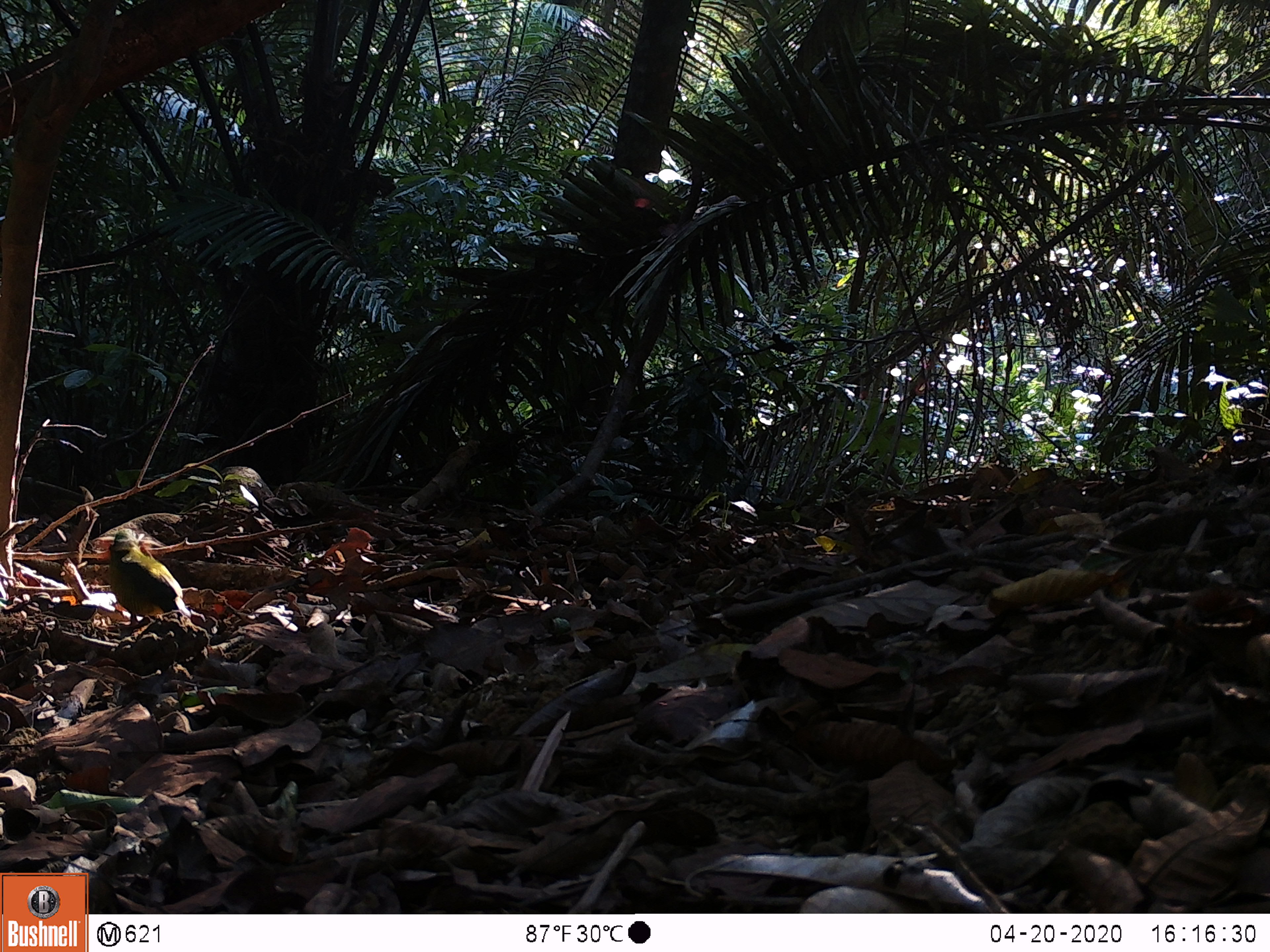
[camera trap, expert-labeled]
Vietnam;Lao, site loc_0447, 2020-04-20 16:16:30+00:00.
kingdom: Animalia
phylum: Chordata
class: Aves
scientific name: Aves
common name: bird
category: unidentified bird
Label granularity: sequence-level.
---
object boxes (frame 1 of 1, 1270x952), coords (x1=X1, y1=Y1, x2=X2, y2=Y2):
unidentified bird: (x1=106, y1=526, x2=194, y2=632)